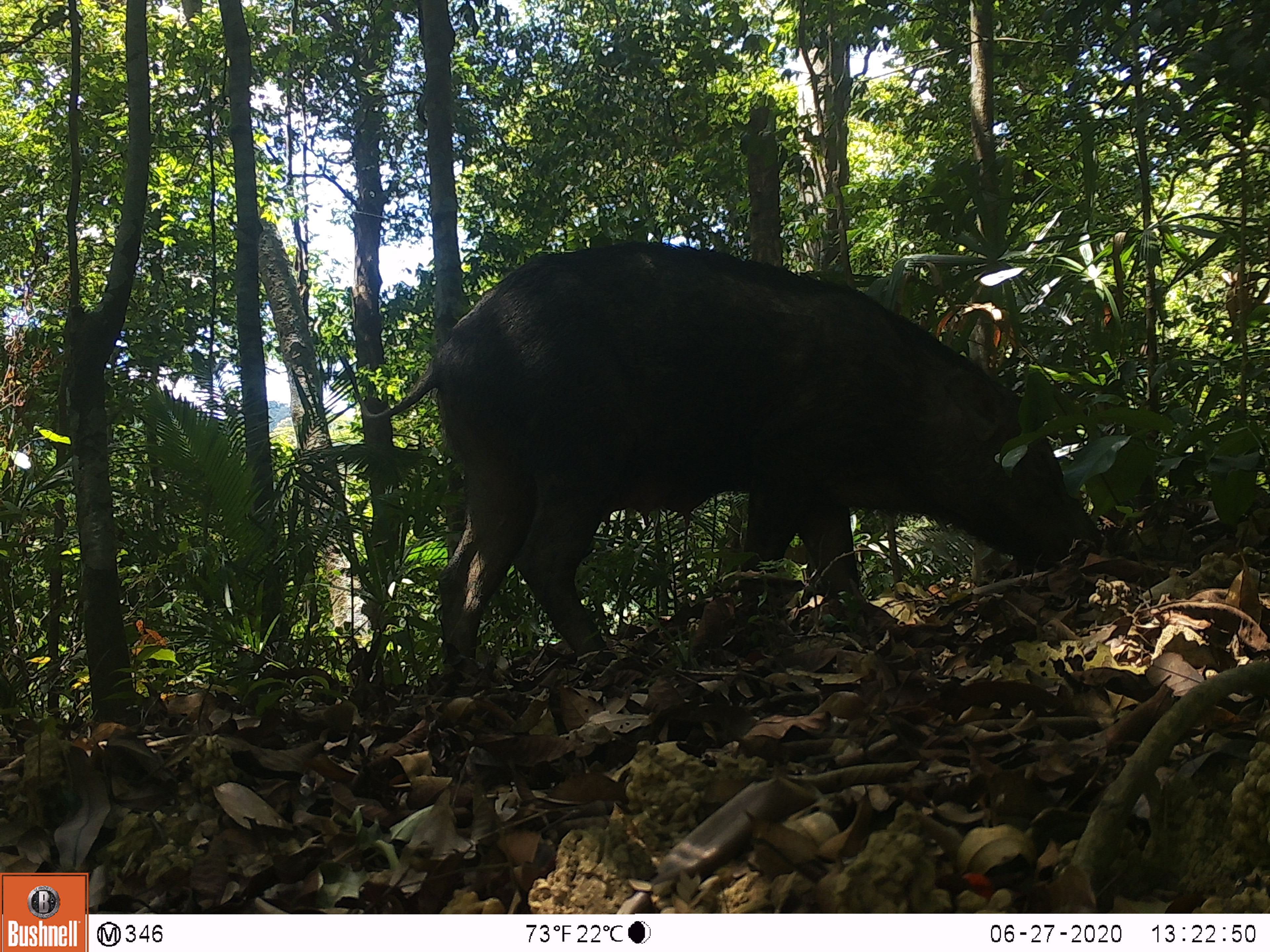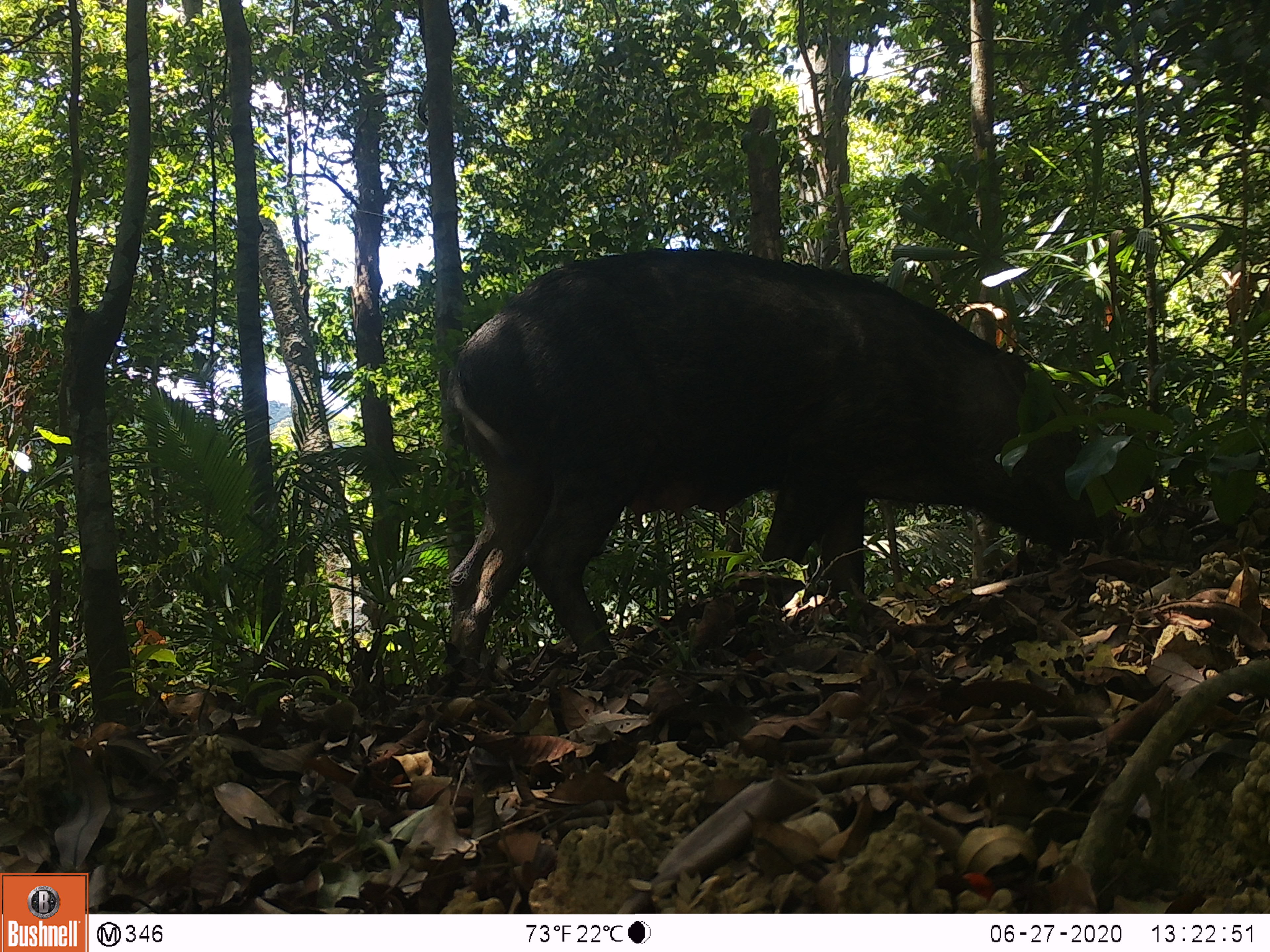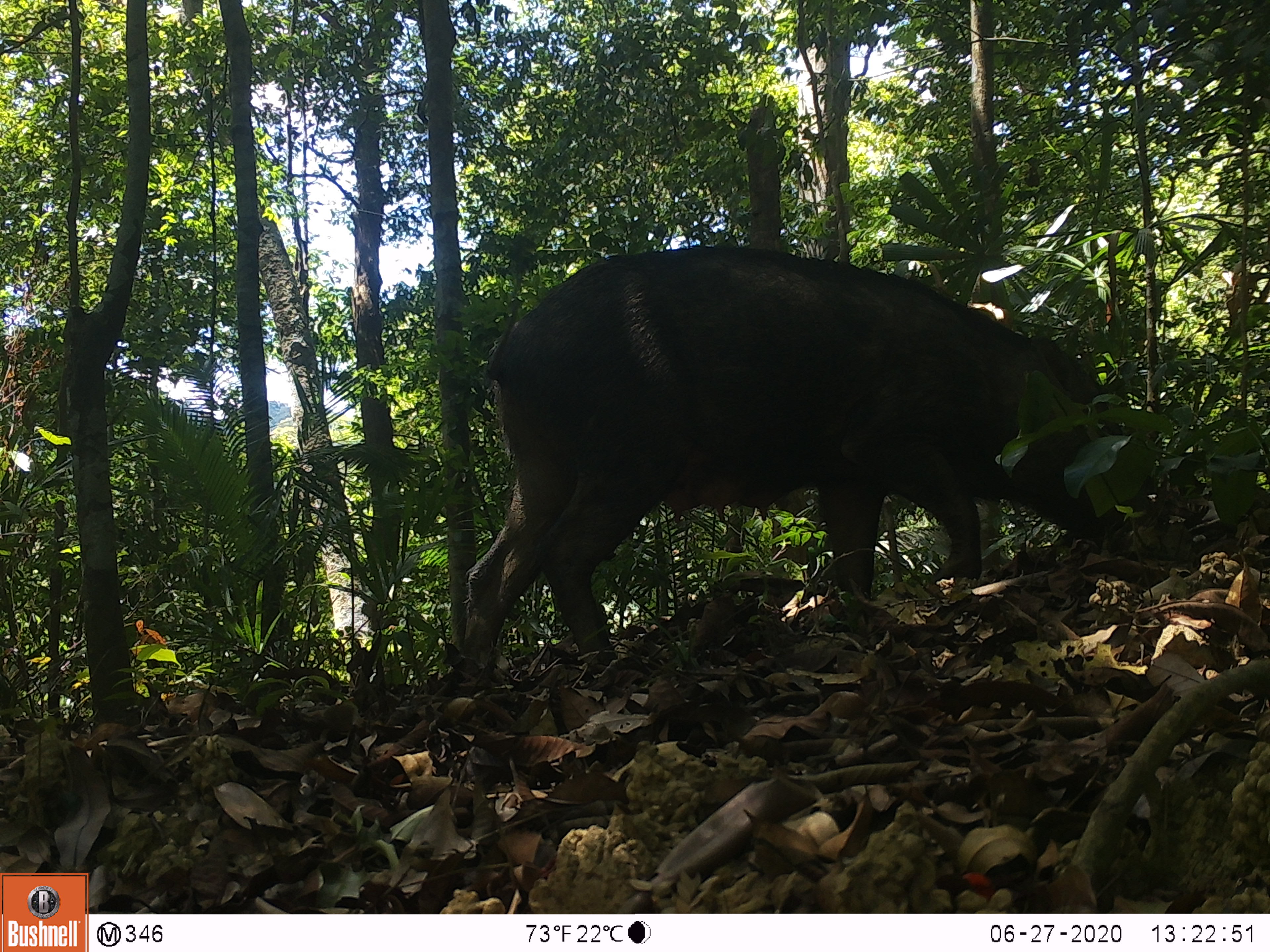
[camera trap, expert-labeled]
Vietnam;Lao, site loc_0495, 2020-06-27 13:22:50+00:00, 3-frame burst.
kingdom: Animalia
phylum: Chordata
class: Mammalia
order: Artiodactyla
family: Suidae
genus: Sus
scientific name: Sus scrofa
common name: eurasian wild pig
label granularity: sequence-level